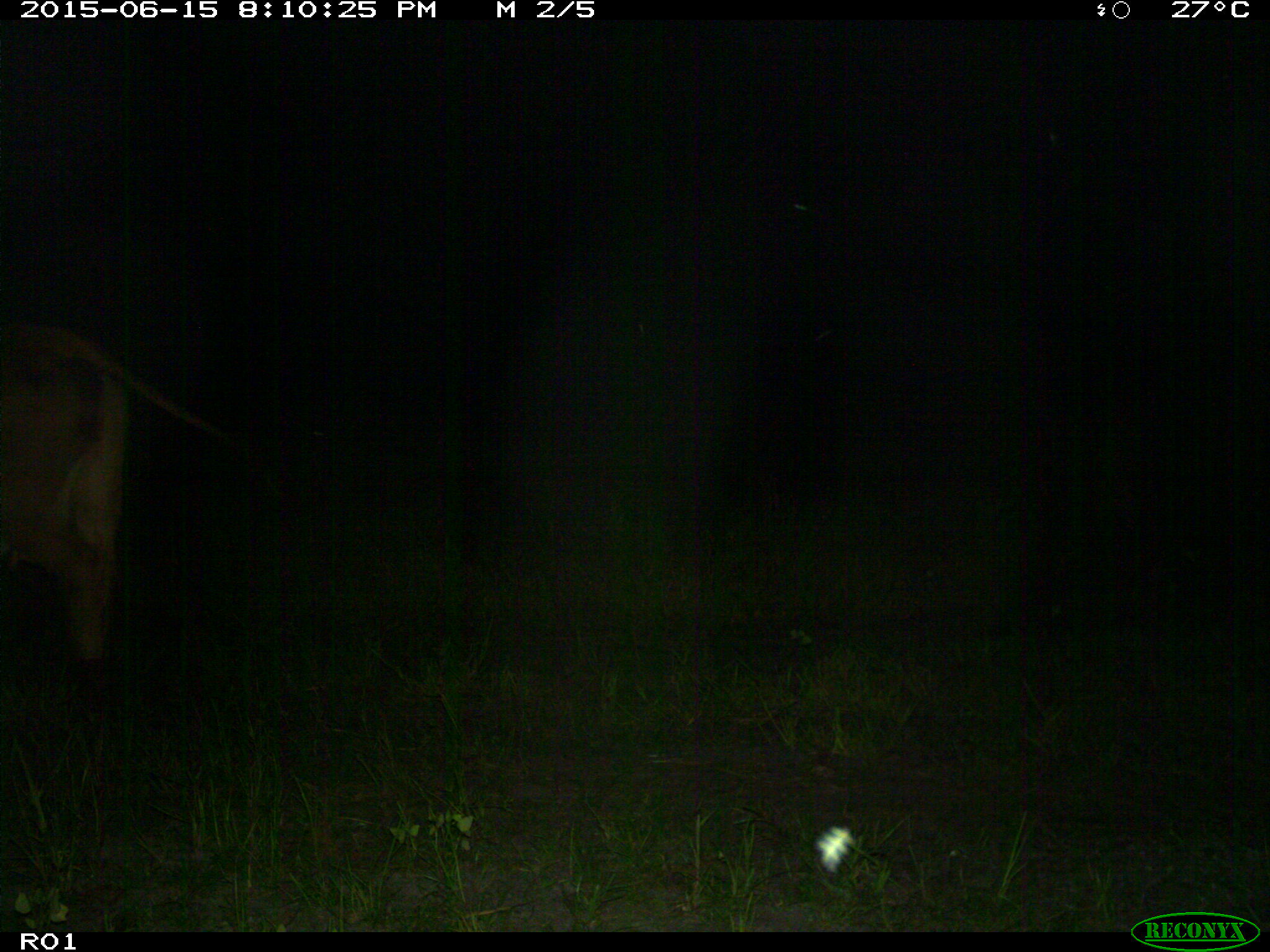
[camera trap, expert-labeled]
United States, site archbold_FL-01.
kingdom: Animalia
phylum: Chordata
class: Mammalia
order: Artiodactyla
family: Bovidae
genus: Bos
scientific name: Bos taurus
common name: domestic cow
Bos taurus (domestic cow).